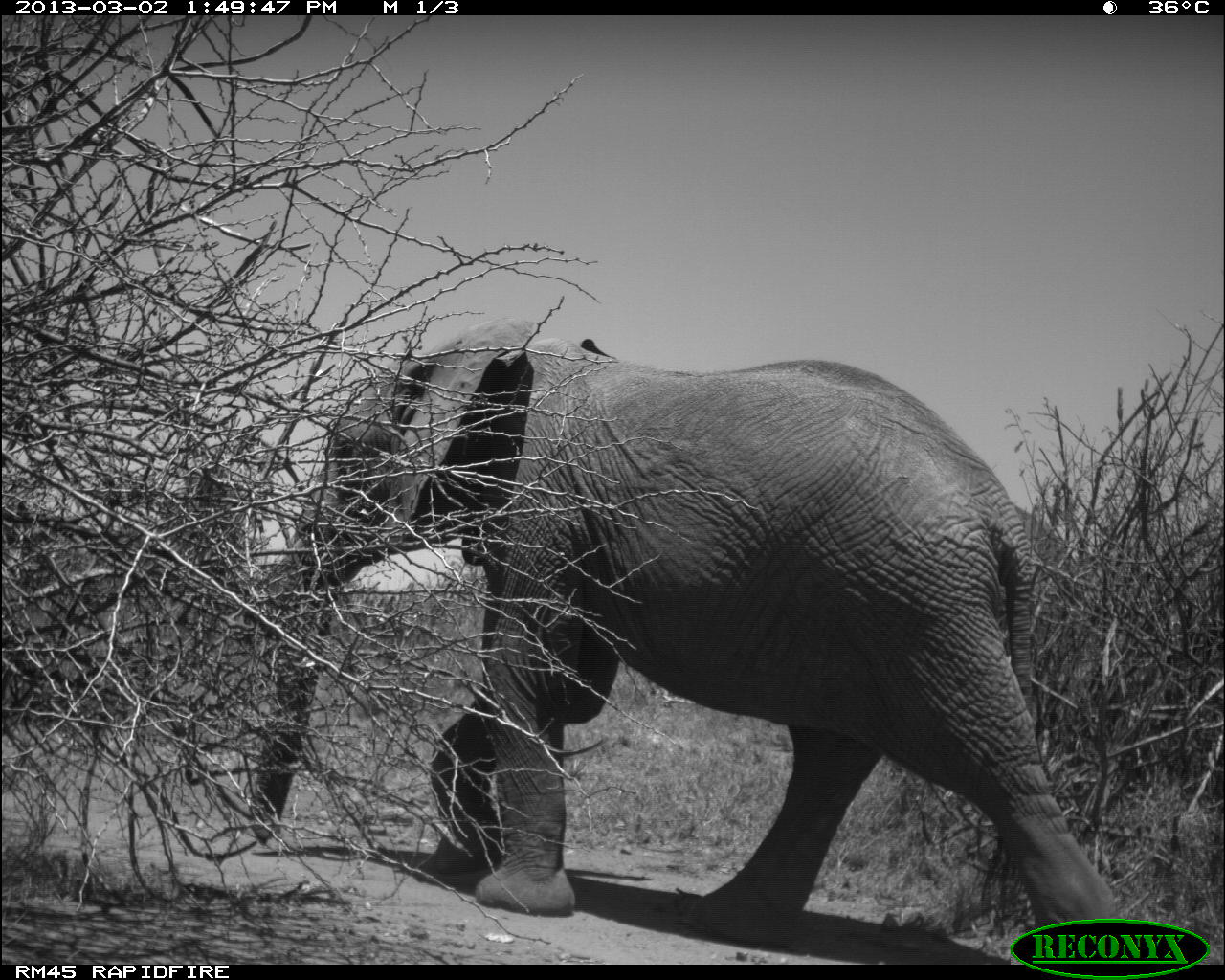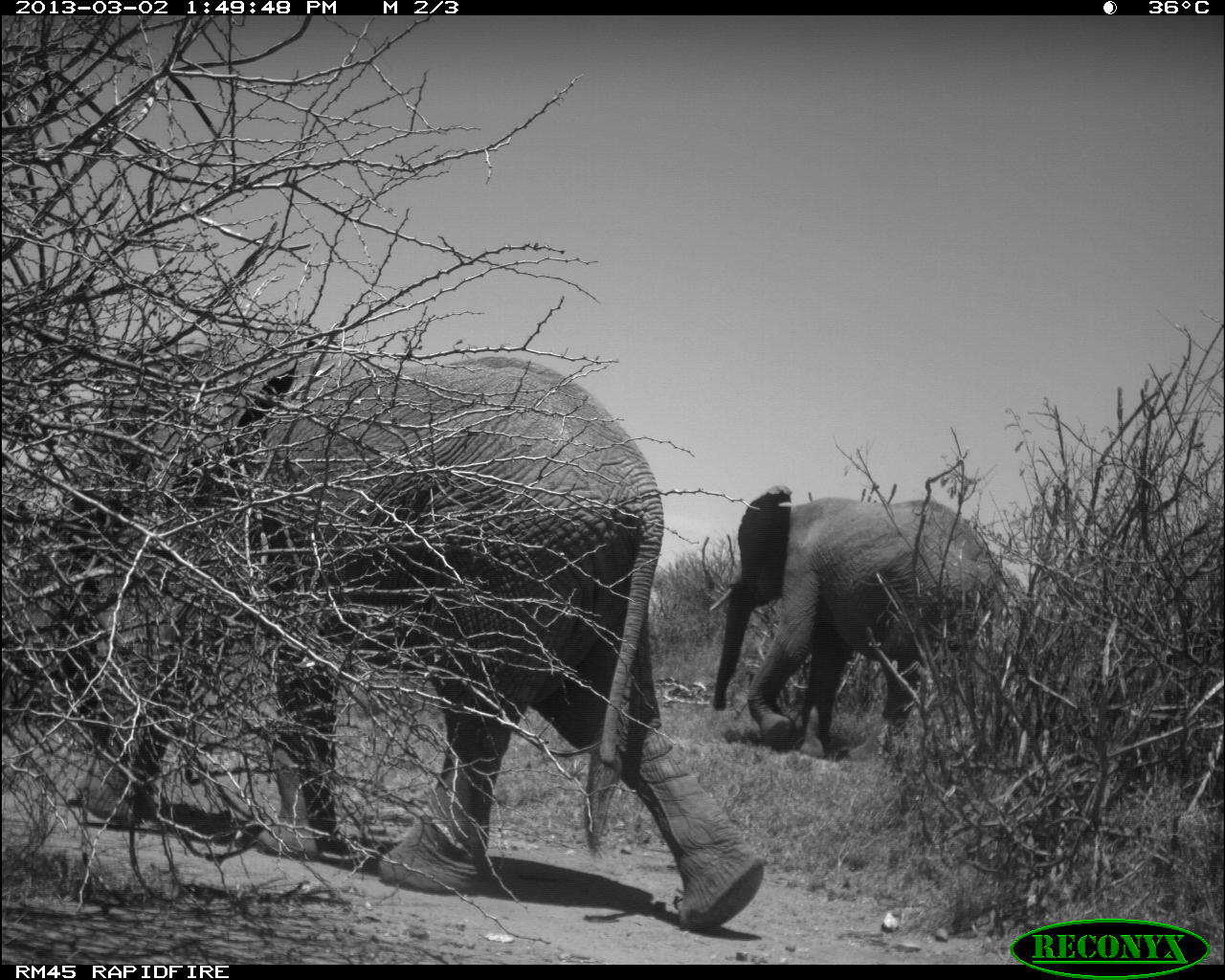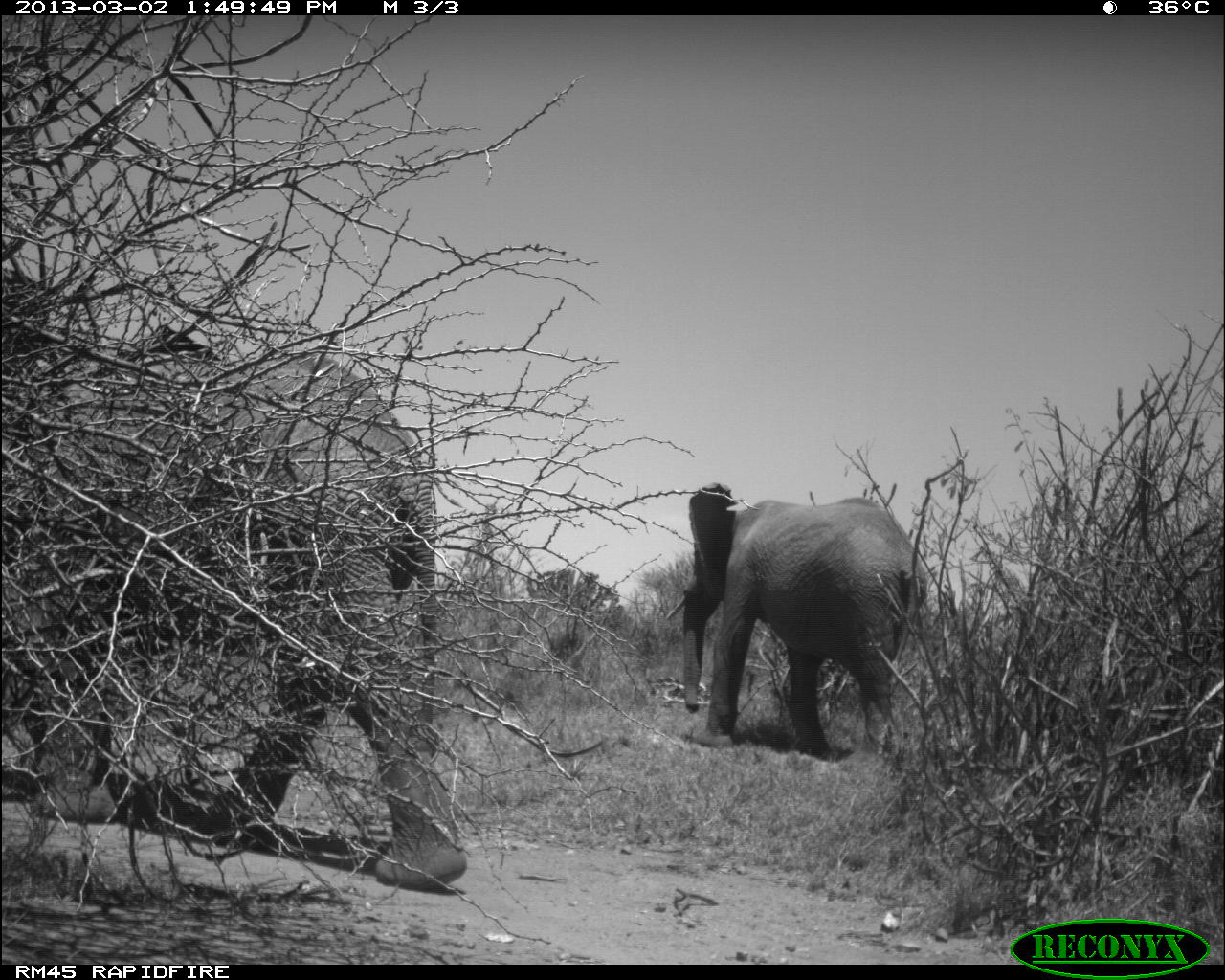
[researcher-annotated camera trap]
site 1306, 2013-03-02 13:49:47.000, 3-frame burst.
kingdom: Animalia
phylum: Chordata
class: Mammalia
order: Proboscidea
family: Elephantidae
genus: Loxodonta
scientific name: Loxodonta africana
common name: african bush elephant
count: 1